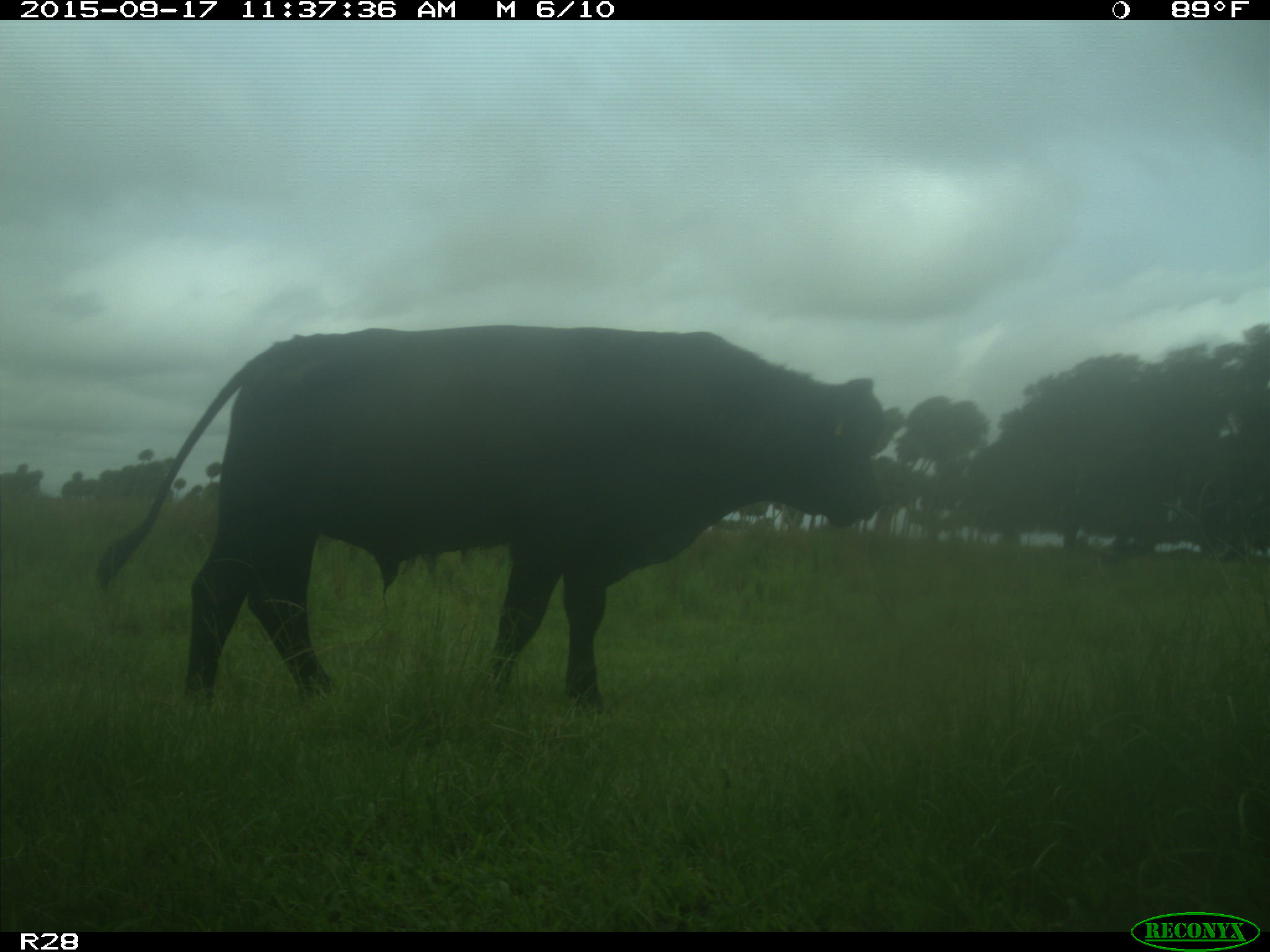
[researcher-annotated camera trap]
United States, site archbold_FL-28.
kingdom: Animalia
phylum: Chordata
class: Mammalia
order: Artiodactyla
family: Bovidae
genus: Bos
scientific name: Bos taurus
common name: domestic cow